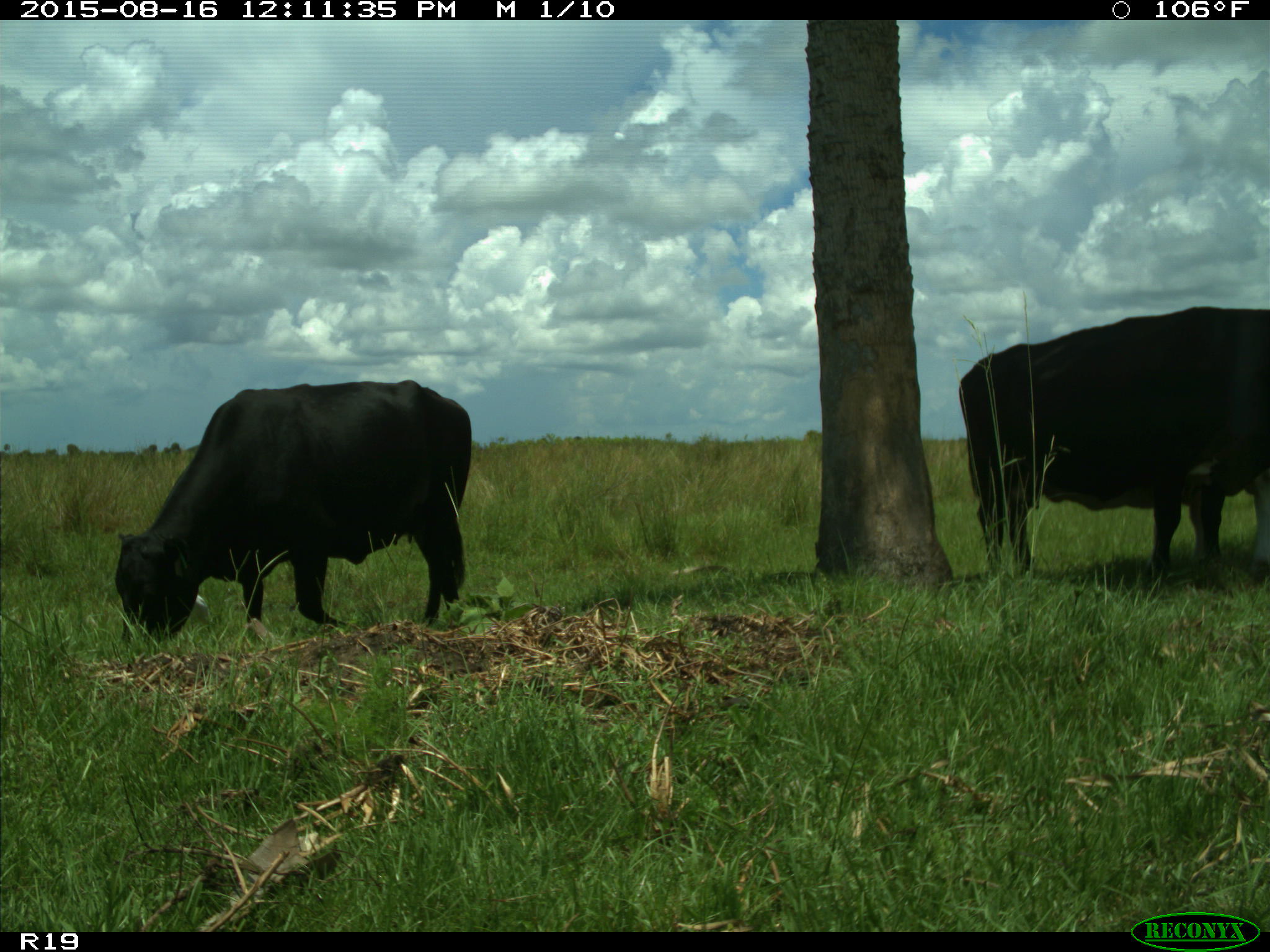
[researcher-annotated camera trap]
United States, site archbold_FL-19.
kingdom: Animalia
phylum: Chordata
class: Mammalia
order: Artiodactyla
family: Bovidae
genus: Bos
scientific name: Bos taurus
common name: domestic cow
Bos taurus (domestic cow).